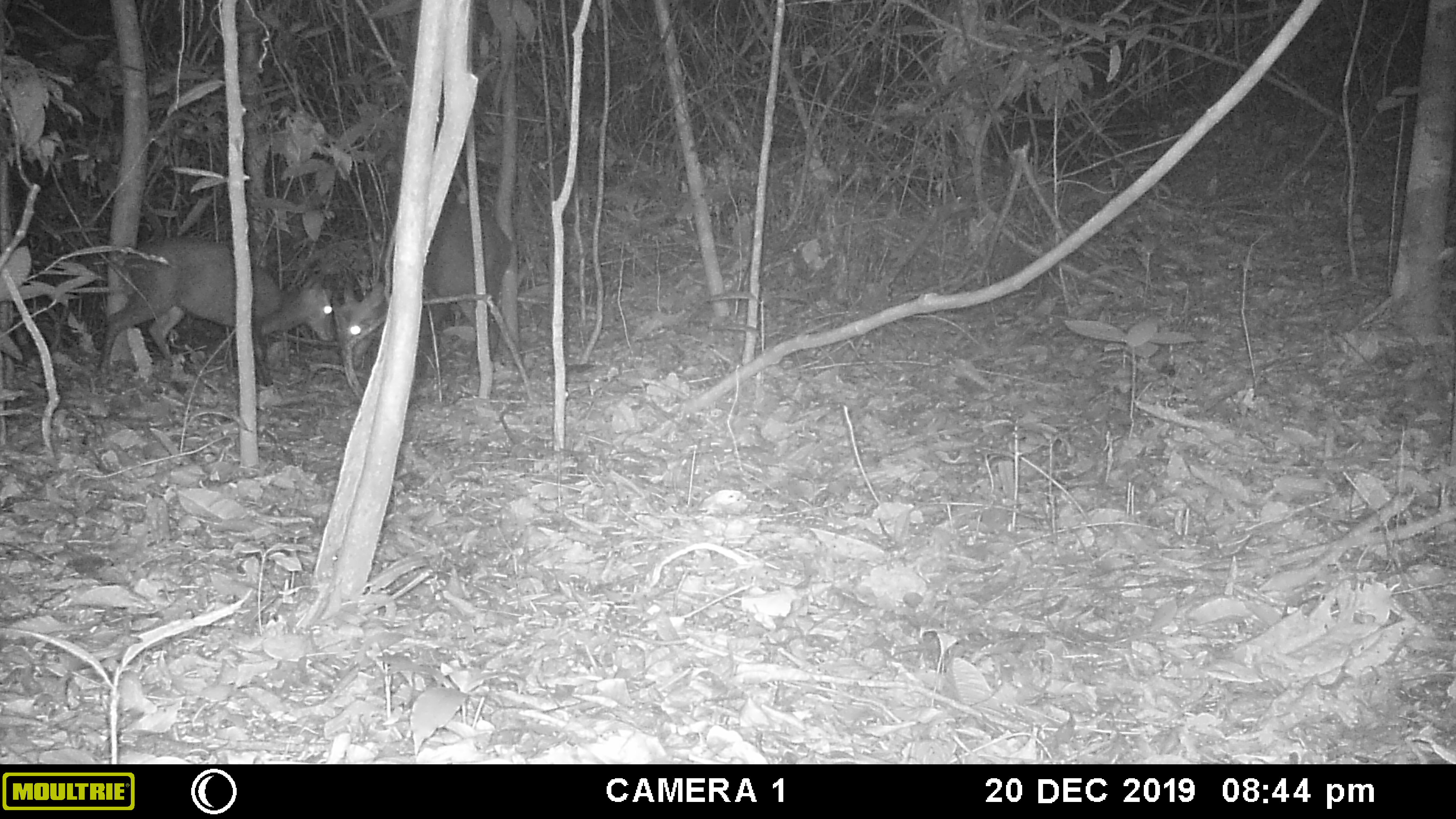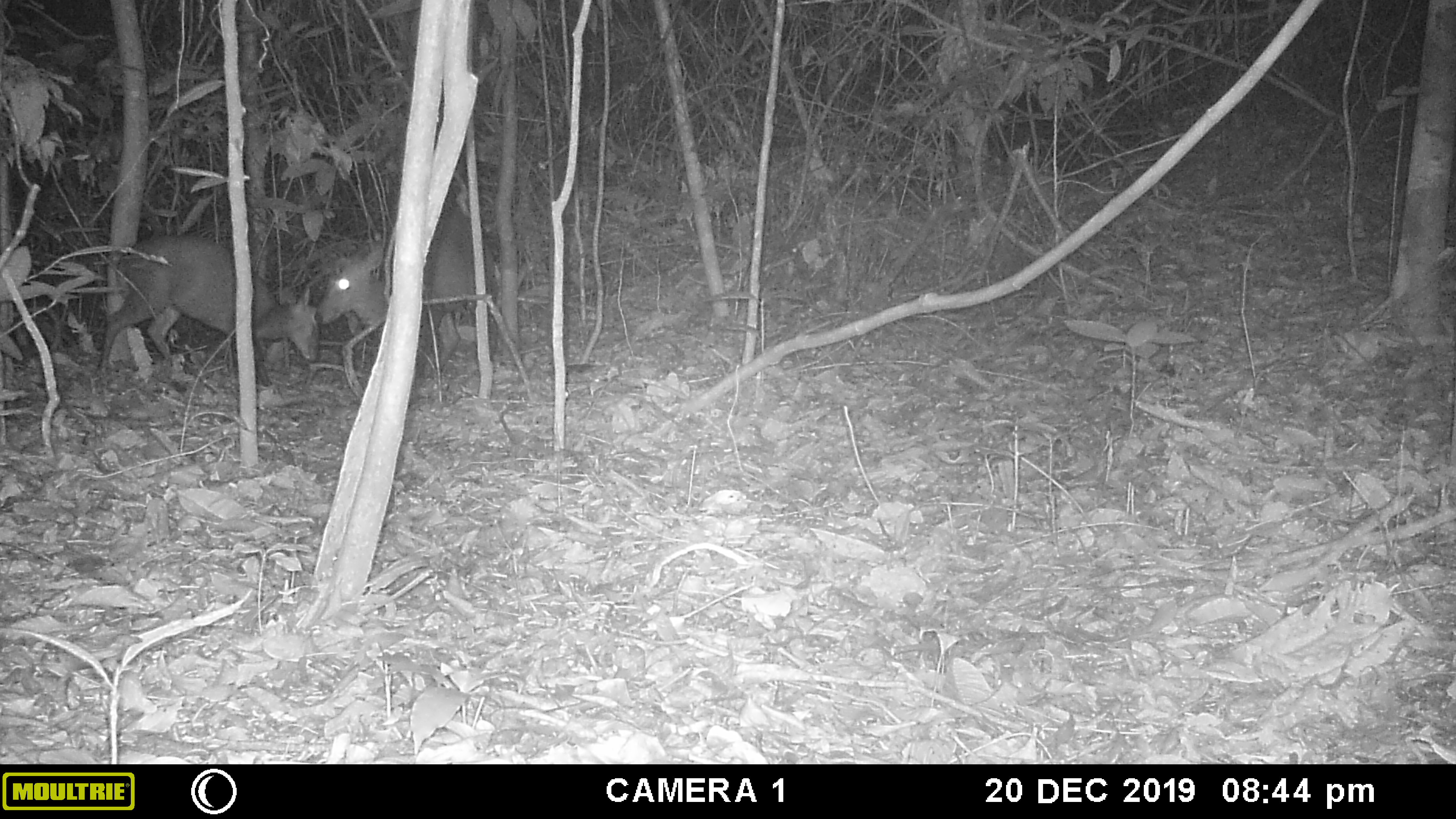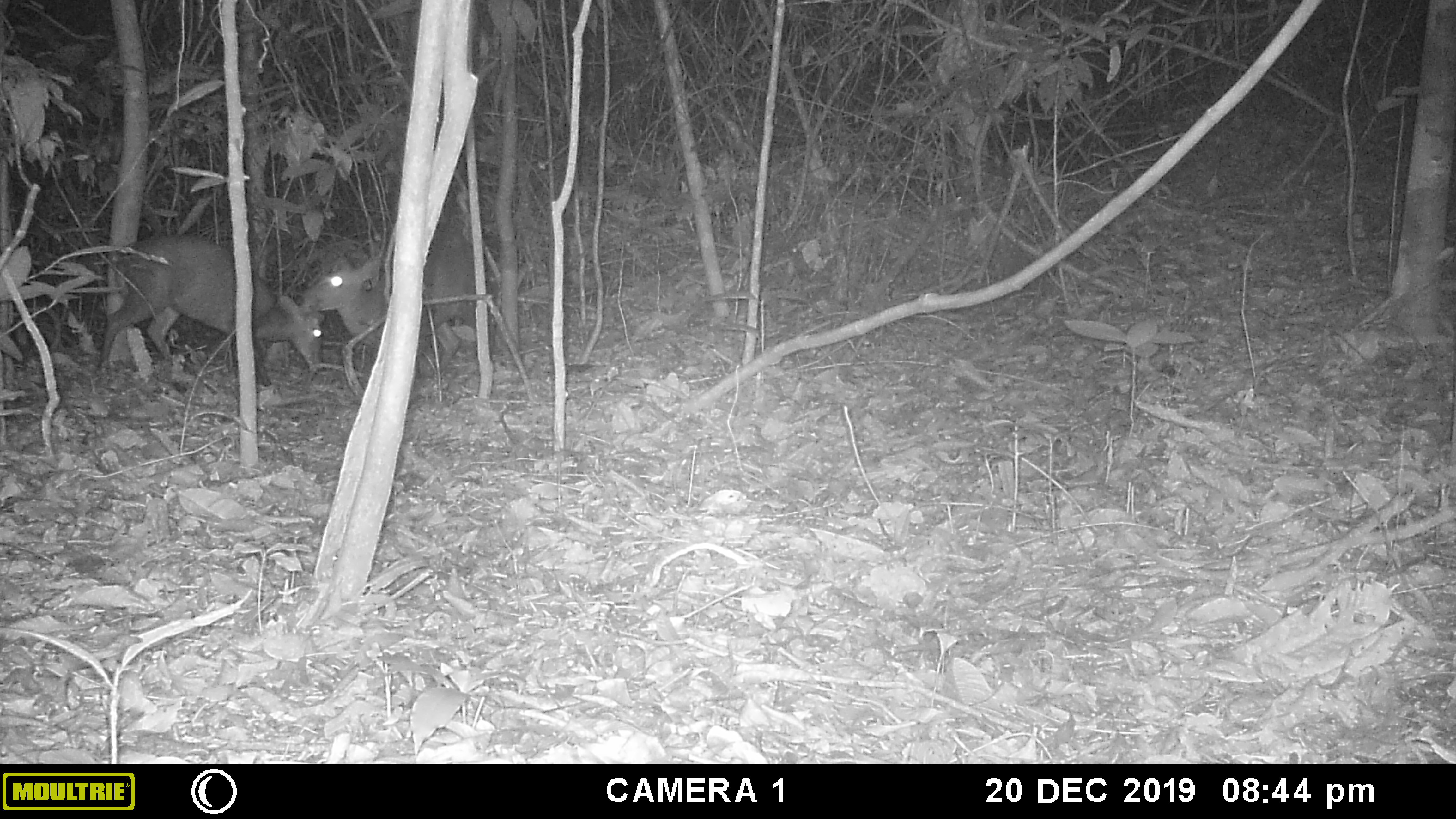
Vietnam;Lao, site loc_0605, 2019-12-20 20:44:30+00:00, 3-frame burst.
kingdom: Animalia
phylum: Chordata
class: Mammalia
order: Artiodactyla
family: Cervidae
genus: Muntiacus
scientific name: Muntiacus rooseveltorum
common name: roosevelt's muntjac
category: roosevelts muntjac group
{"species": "roosevelts muntjac group (roosevelt's muntjac) (Muntiacus rooseveltorum)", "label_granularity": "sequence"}